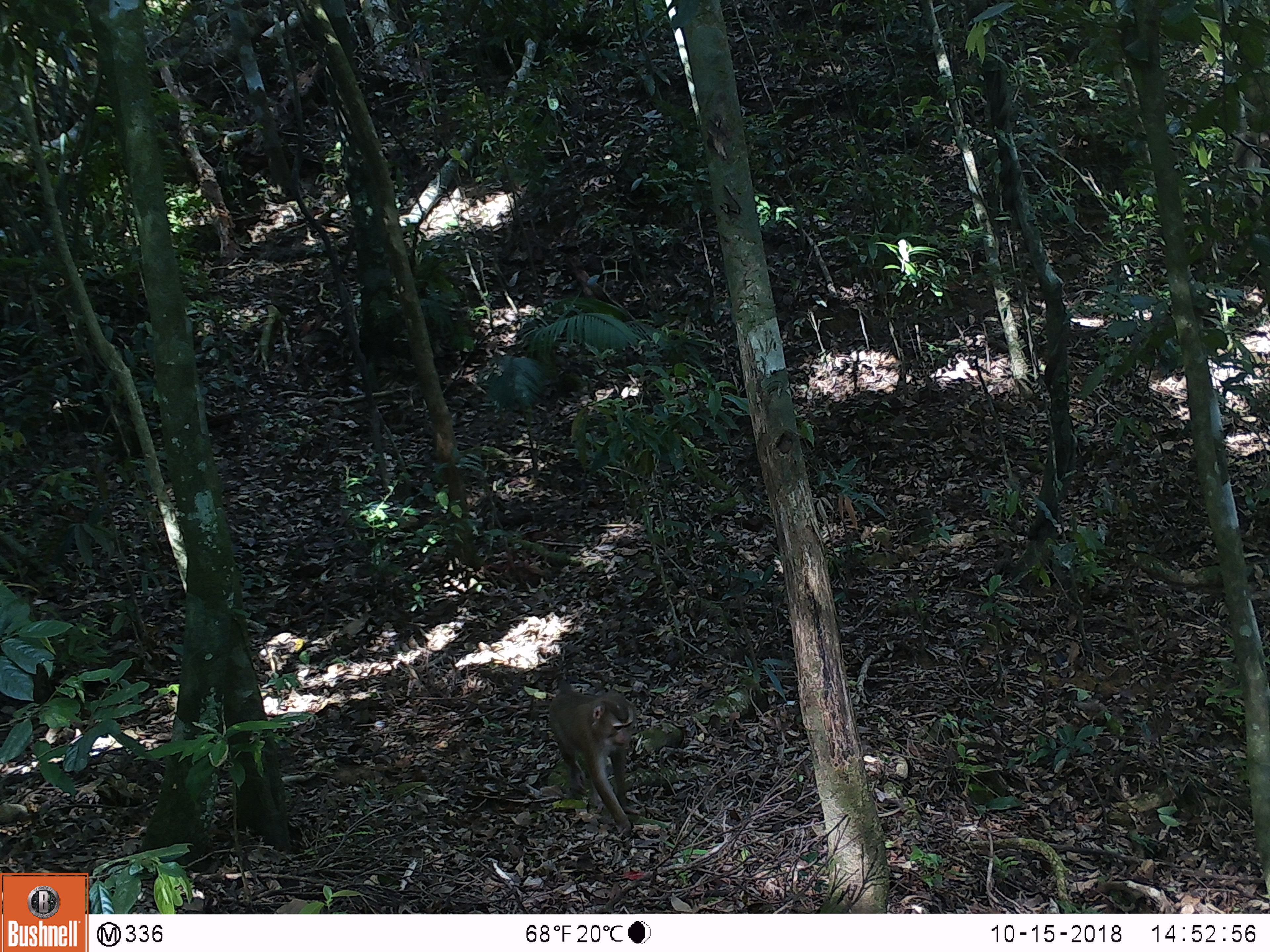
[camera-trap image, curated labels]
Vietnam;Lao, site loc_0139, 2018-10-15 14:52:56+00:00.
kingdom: Animalia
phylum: Chordata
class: Mammalia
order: Primates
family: Cercopithecidae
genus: Macaca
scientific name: Macaca nemestrina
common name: pig-tailed macaque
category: pig tailed macaque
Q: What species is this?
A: Pig tailed macaque (pig-tailed macaque) (Macaca nemestrina).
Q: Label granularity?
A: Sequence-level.